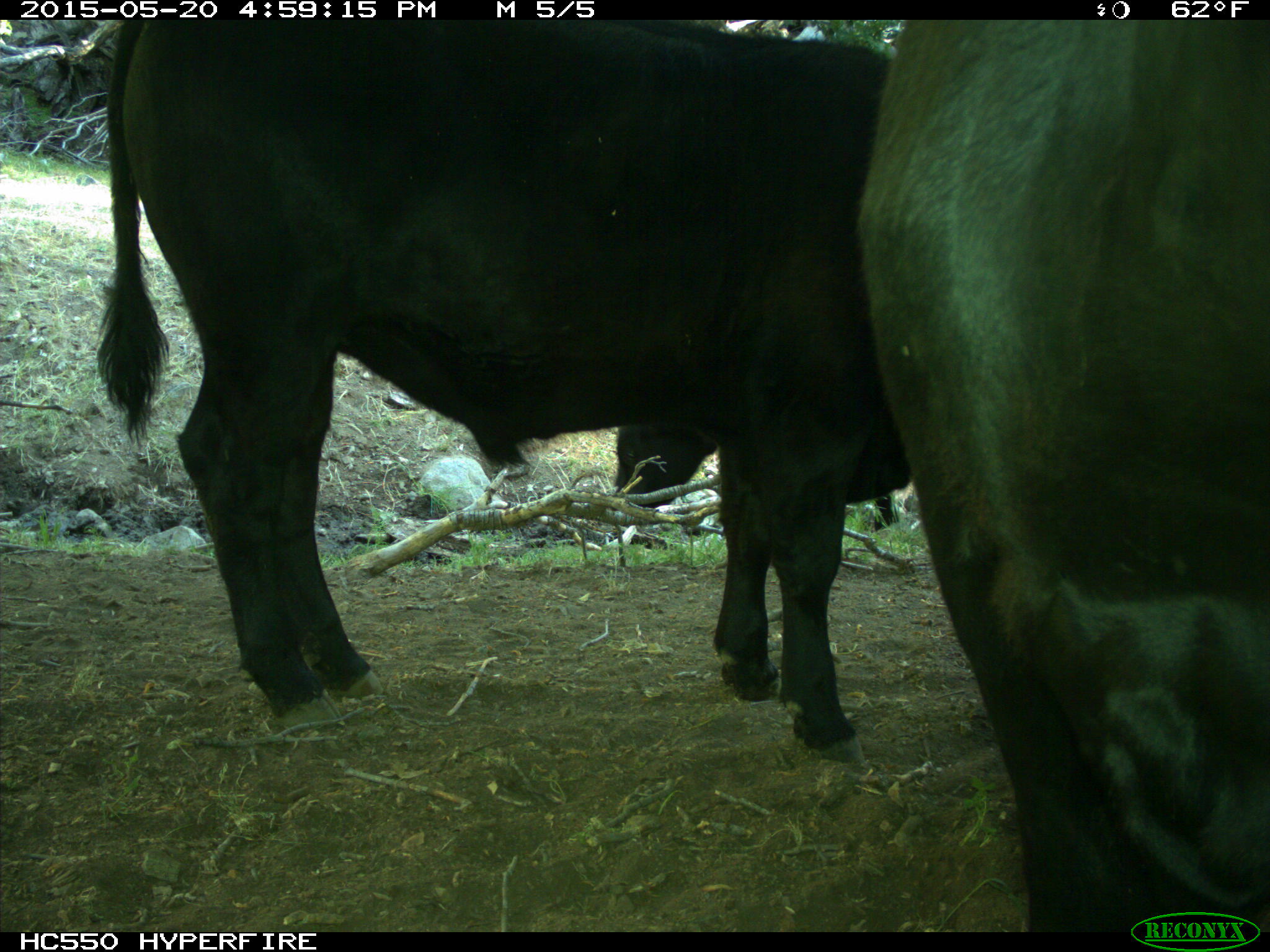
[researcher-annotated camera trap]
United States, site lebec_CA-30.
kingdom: Animalia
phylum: Chordata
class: Mammalia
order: Artiodactyla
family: Bovidae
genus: Bos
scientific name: Bos taurus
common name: domestic cow